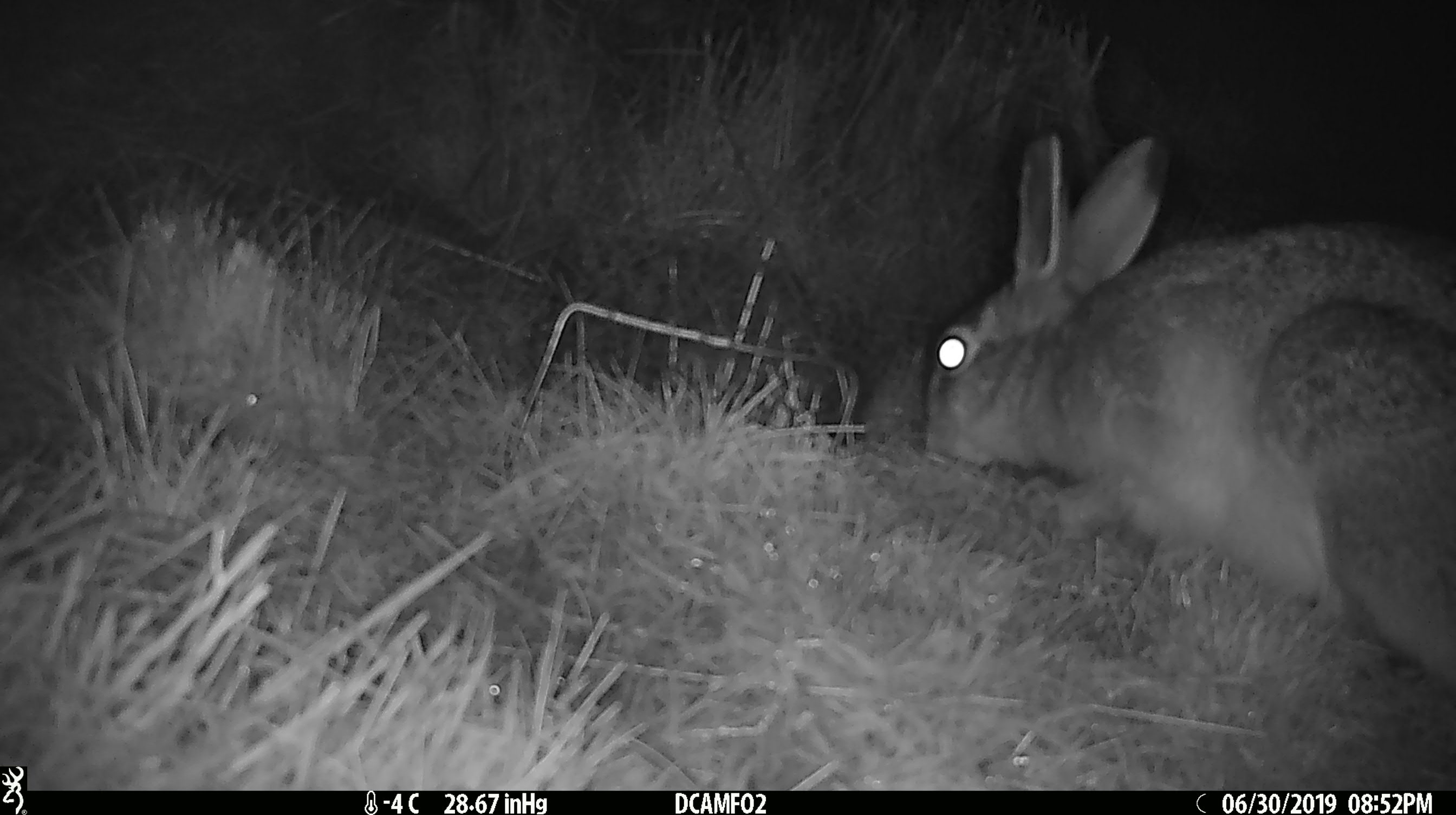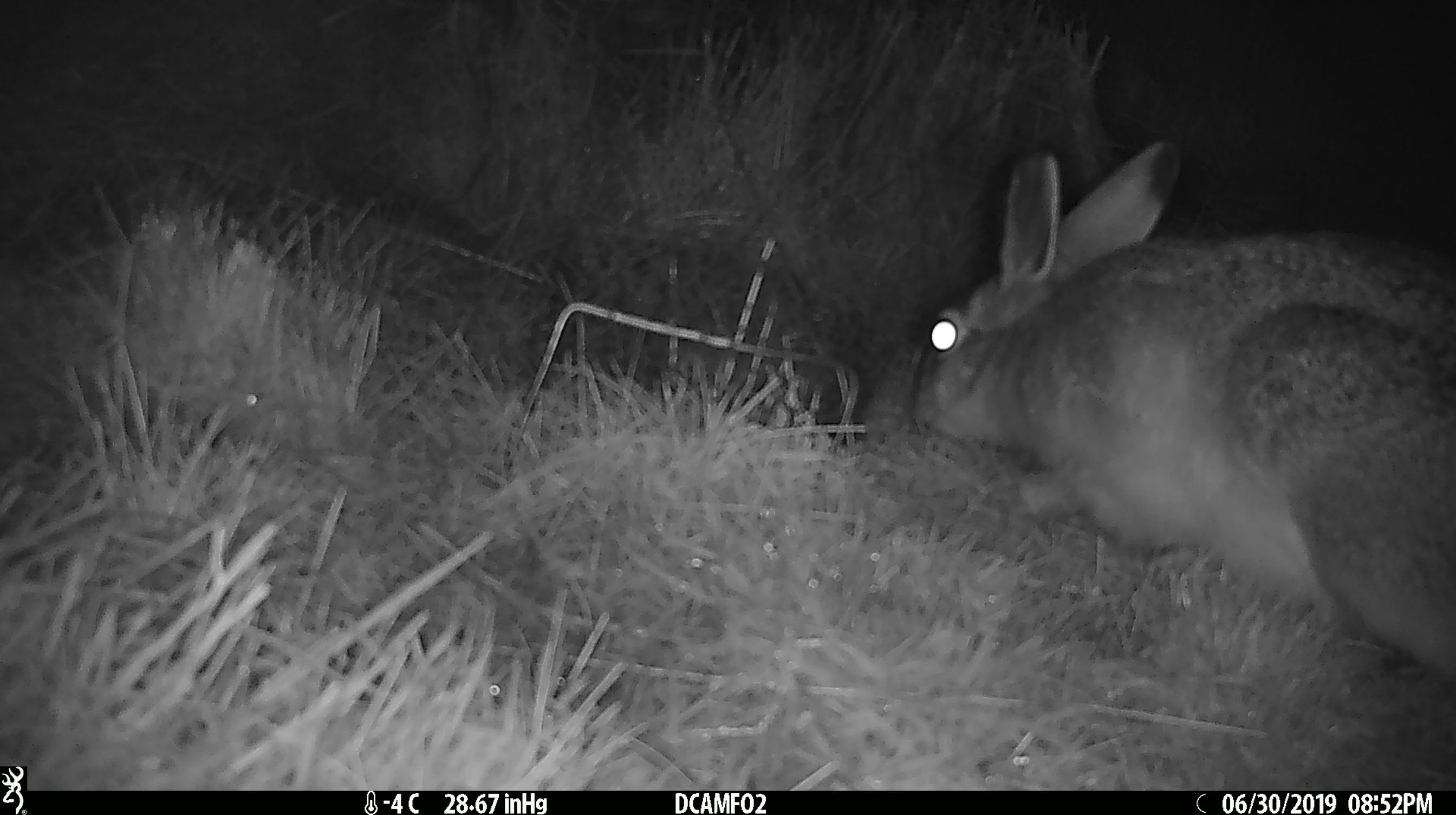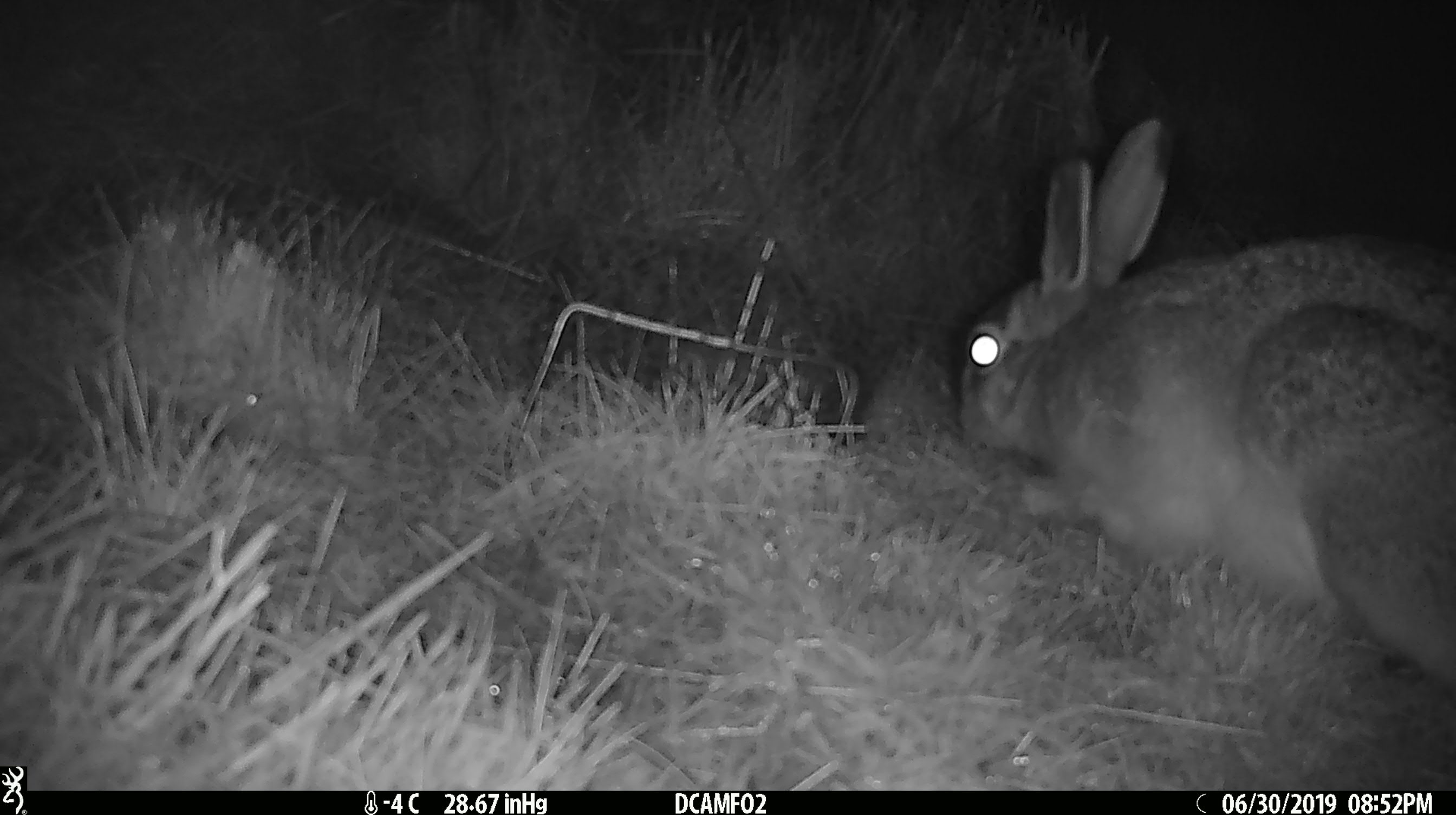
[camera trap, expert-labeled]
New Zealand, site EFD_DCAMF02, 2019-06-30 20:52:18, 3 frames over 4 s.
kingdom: Animalia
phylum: Chordata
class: Mammalia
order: Lagomorpha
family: Leporidae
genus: Lepus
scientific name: Lepus europaeus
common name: brown hare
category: hare